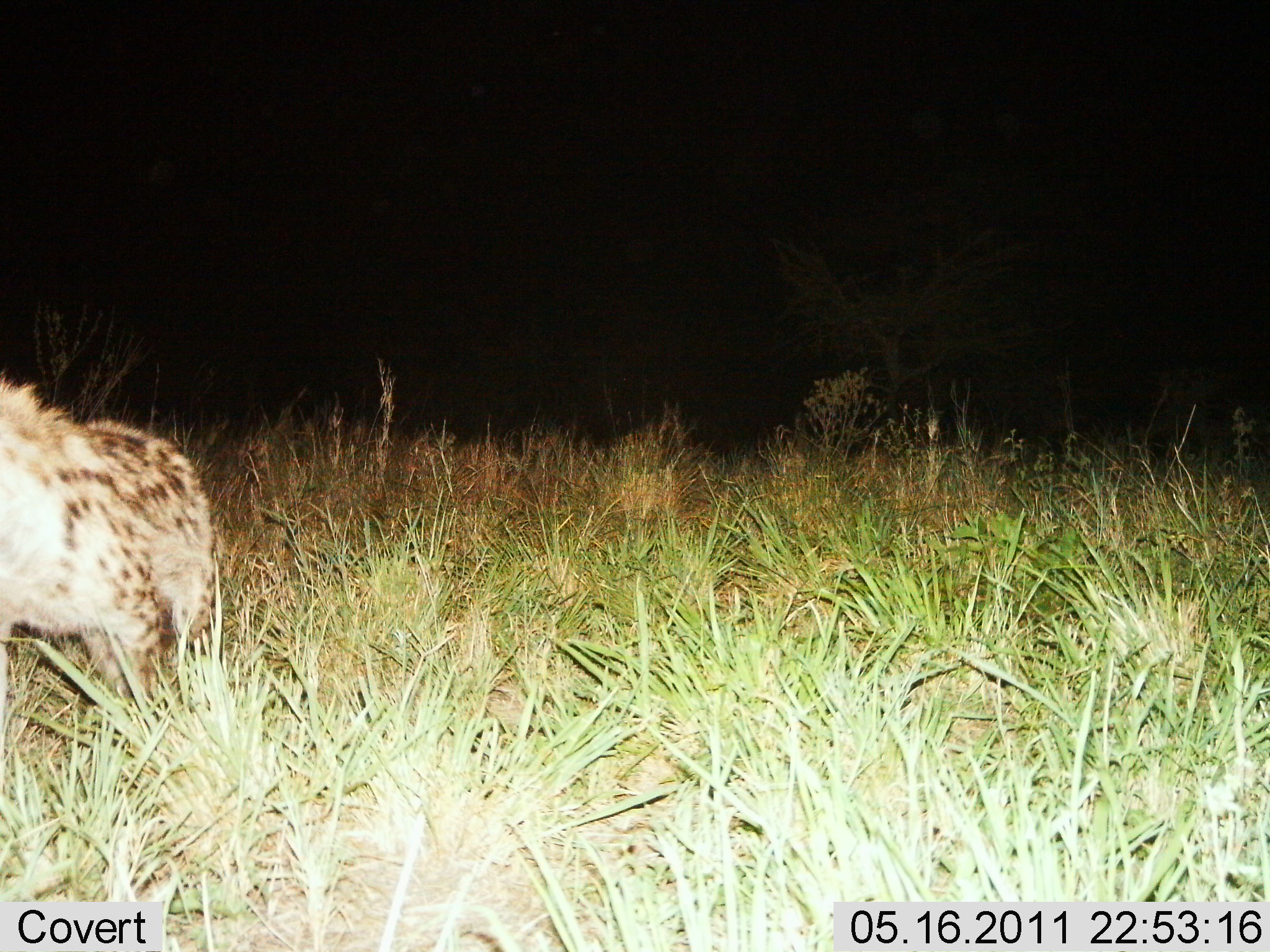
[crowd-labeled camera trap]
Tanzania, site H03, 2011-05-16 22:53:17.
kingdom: Animalia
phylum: Chordata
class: Mammalia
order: Carnivora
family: Hyaenidae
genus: Crocuta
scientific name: Crocuta crocuta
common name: spotted hyena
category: hyenaspotted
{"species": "hyenaspotted (spotted hyena) (Crocuta crocuta)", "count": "1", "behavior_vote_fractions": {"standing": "27%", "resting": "0%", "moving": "73%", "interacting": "0%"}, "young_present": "0%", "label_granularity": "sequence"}